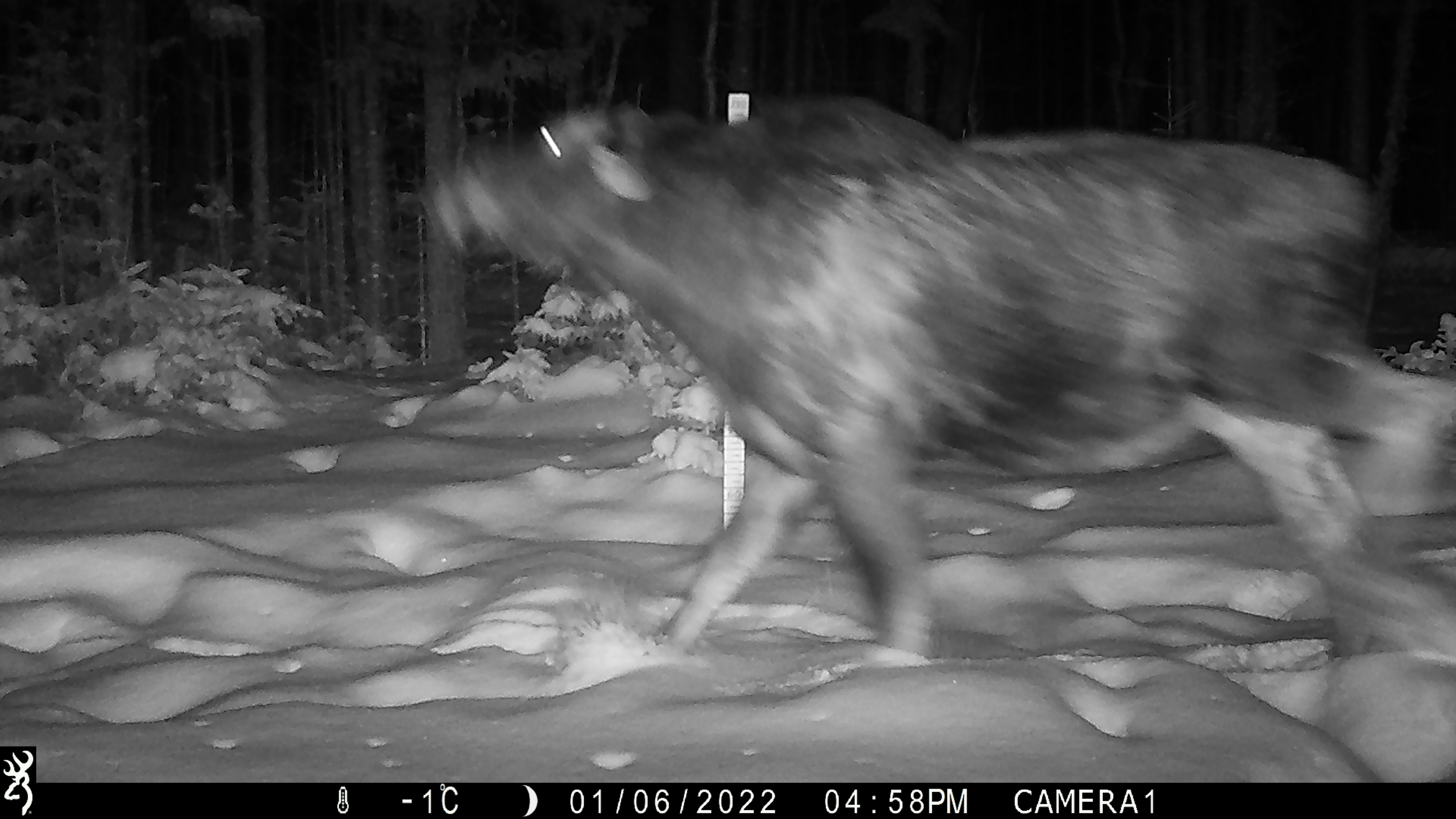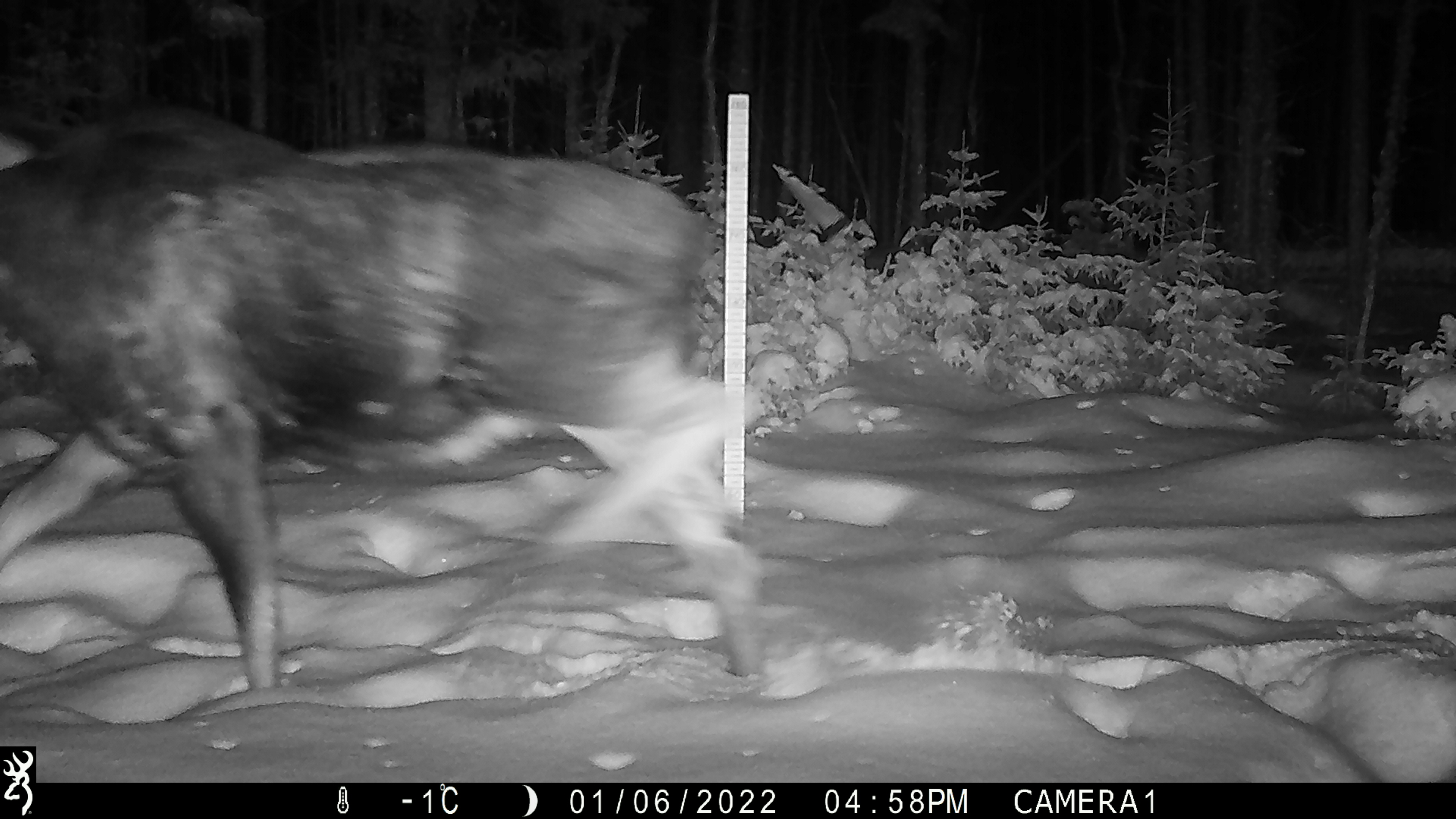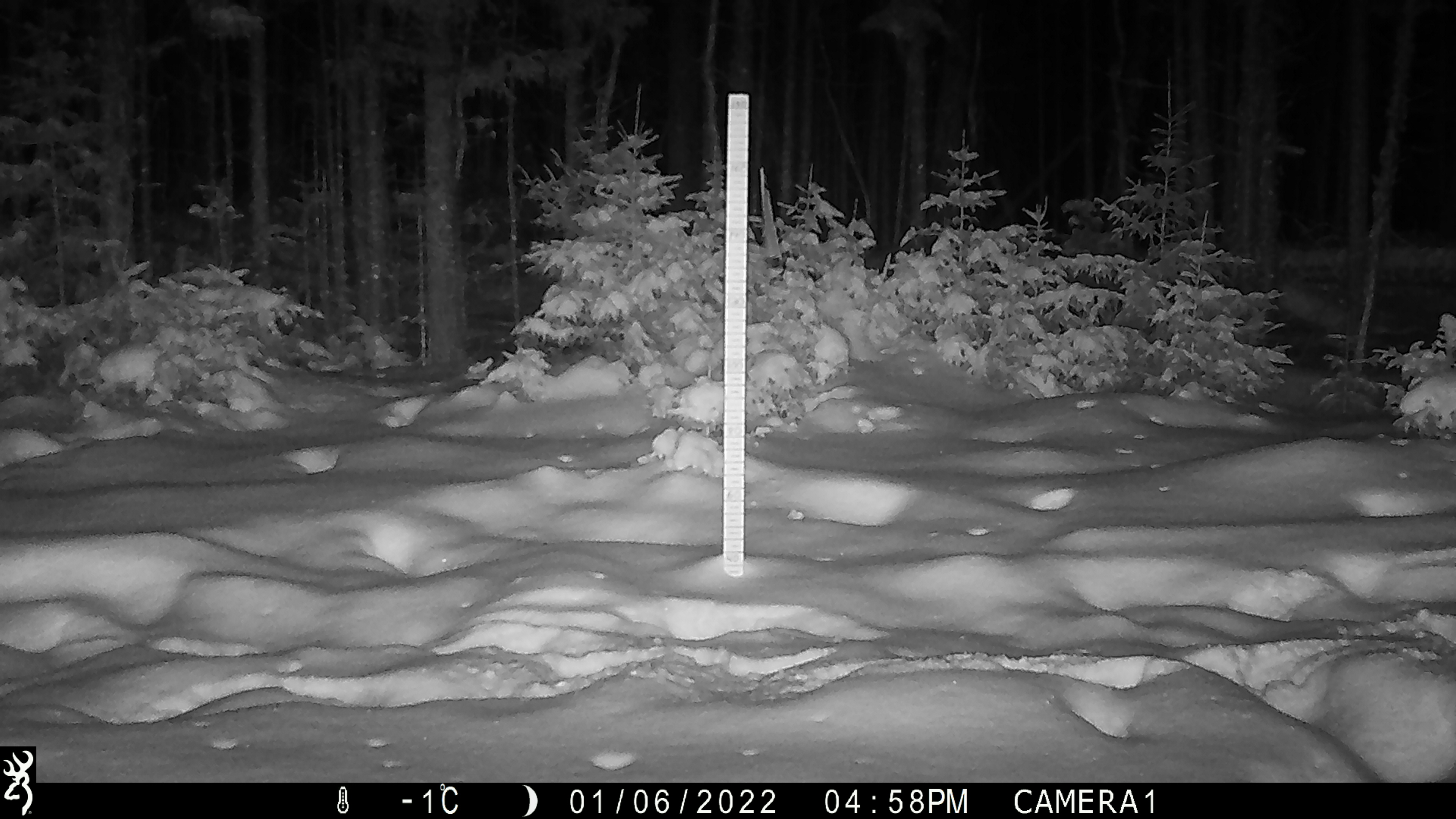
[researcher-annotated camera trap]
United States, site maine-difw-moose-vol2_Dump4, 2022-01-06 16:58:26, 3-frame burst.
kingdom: Animalia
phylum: Chordata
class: Mammalia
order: Artiodactyla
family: Cervidae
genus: Alces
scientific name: Alces alces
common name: moose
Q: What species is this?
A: Moose (Alces alces).